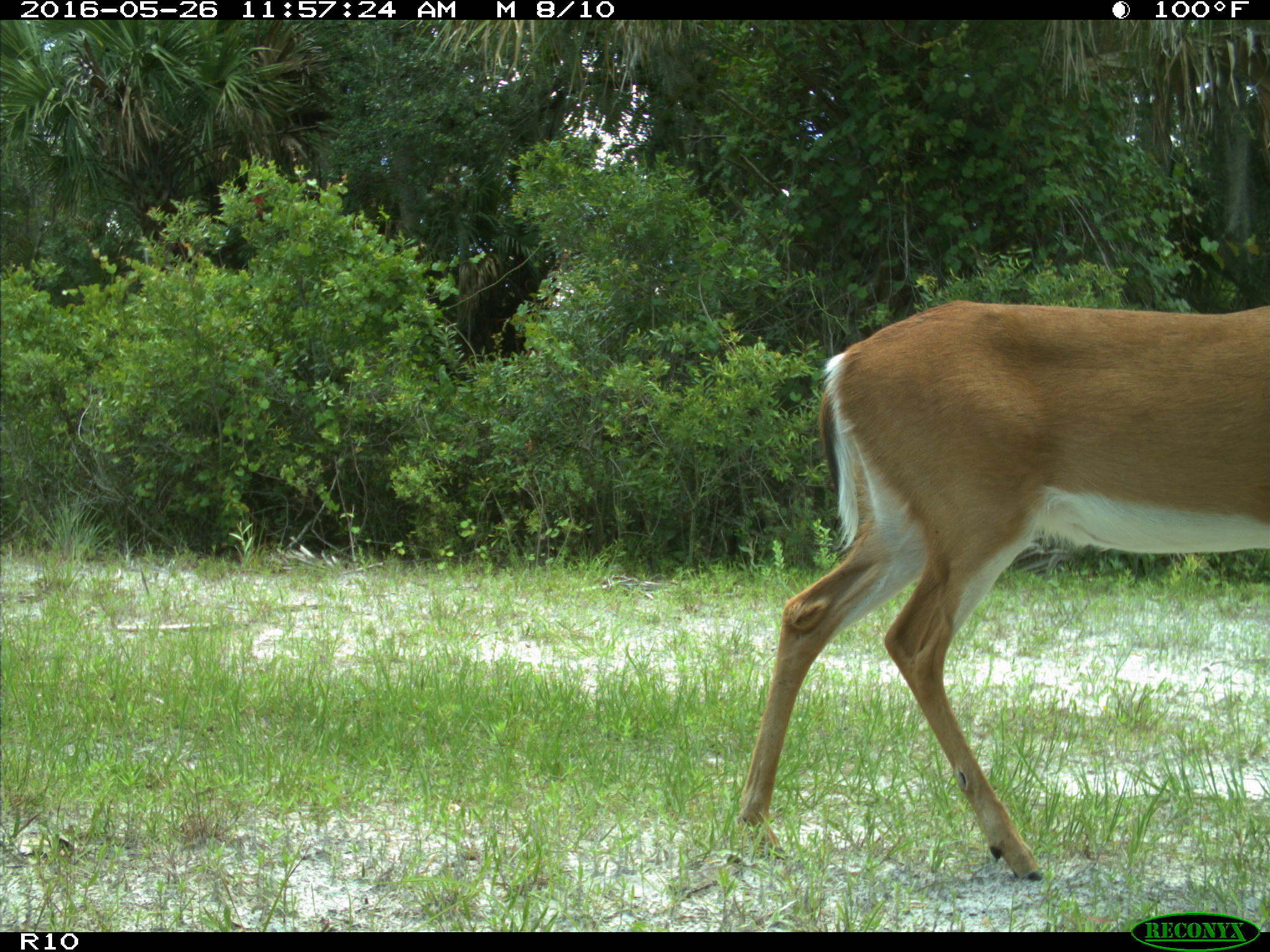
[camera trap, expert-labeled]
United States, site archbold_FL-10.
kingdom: Animalia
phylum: Chordata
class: Mammalia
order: Artiodactyla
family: Cervidae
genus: Odocoileus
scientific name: Odocoileus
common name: deer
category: unidentified deer